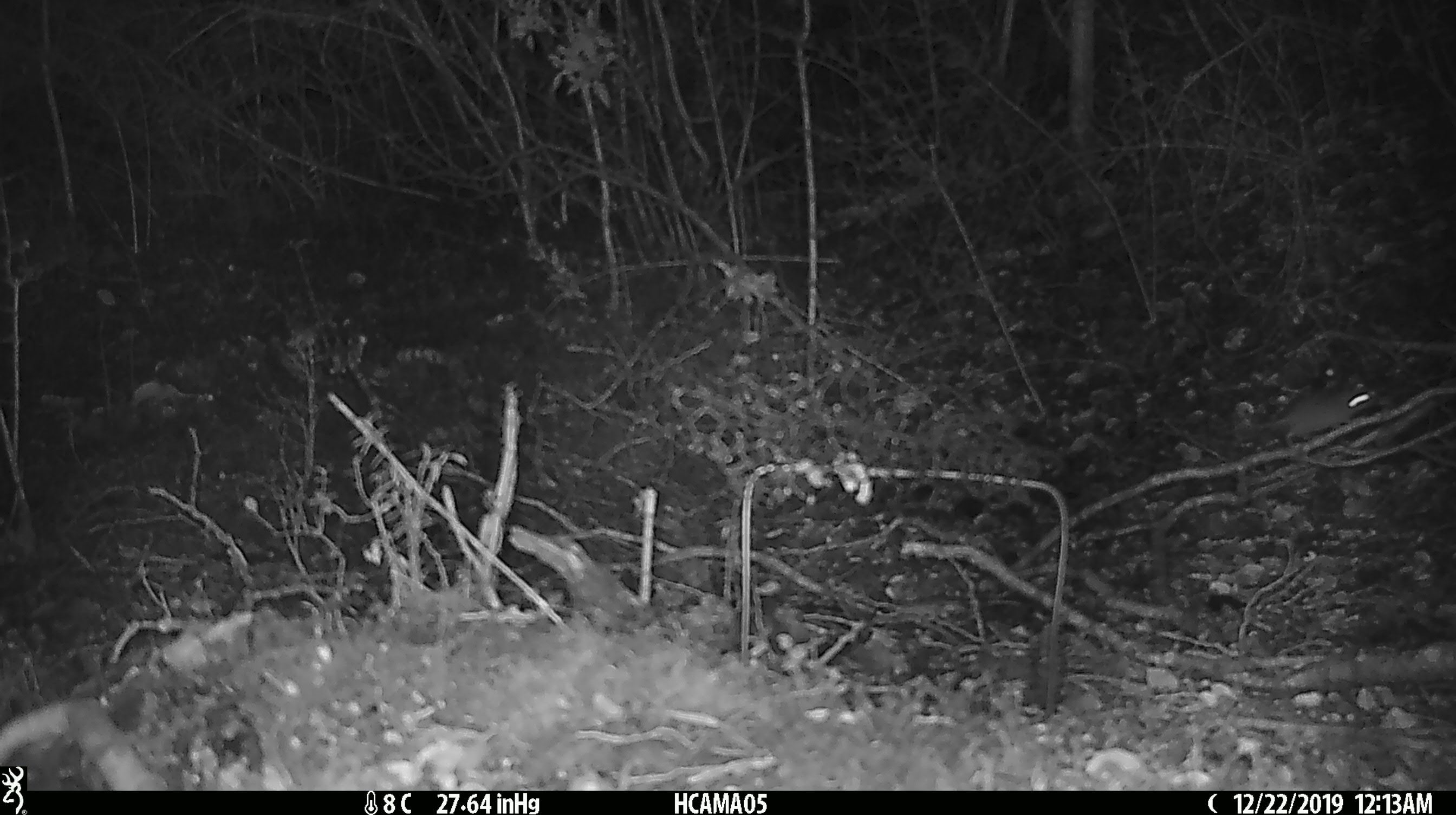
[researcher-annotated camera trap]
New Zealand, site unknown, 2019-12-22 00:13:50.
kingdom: Animalia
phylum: Chordata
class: Mammalia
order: Rodentia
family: Muridae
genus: Mus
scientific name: Mus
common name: mouse